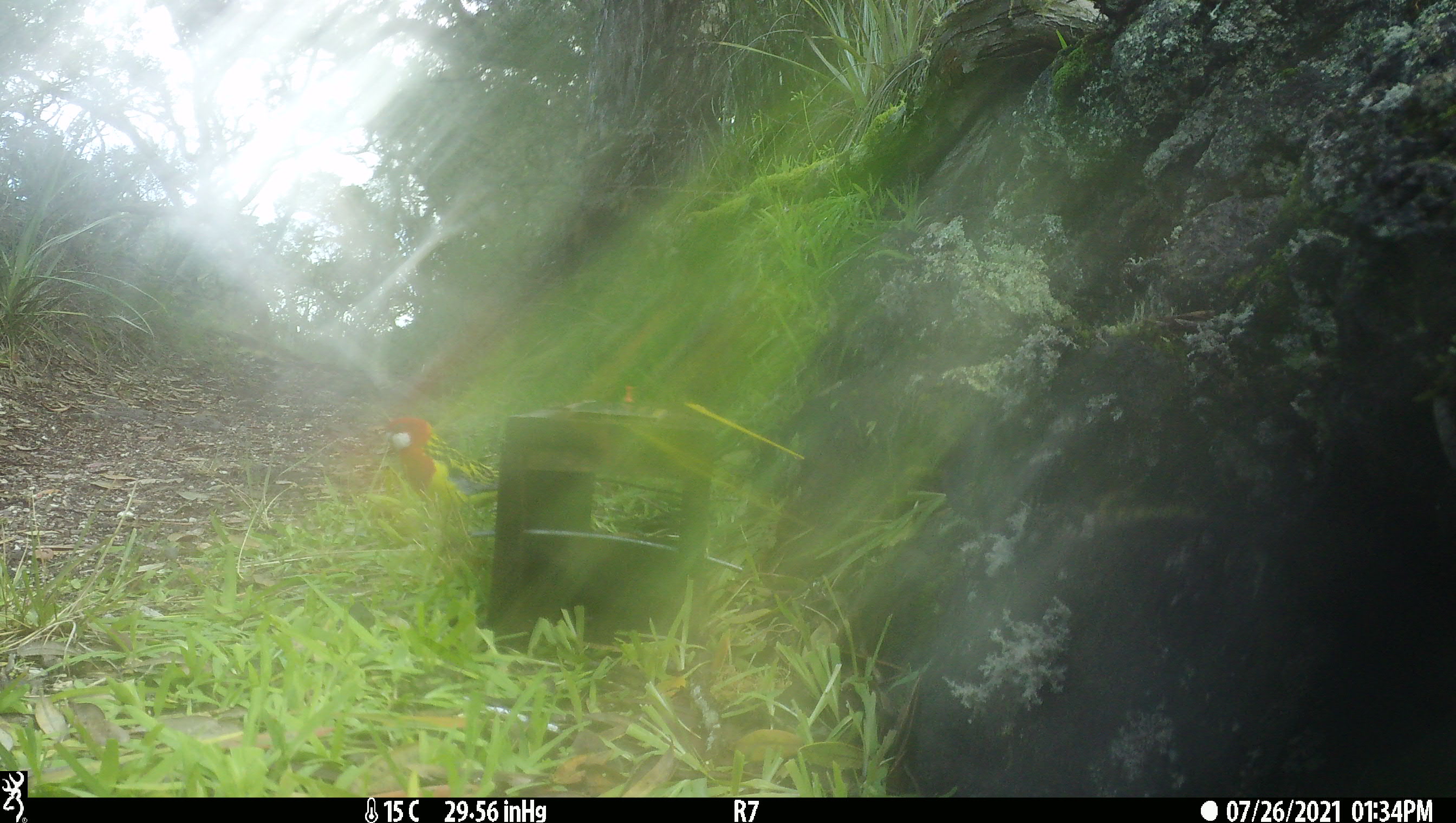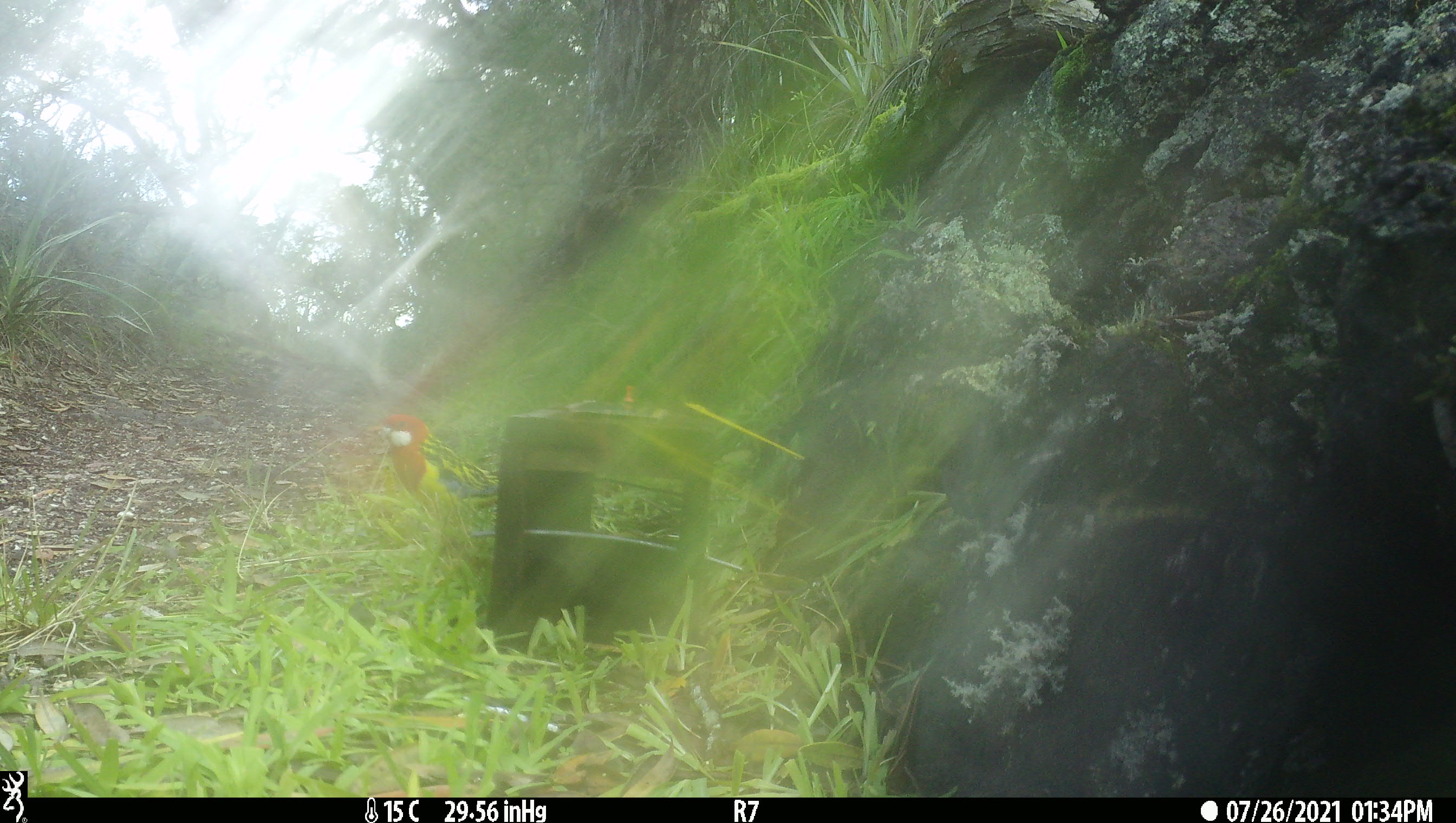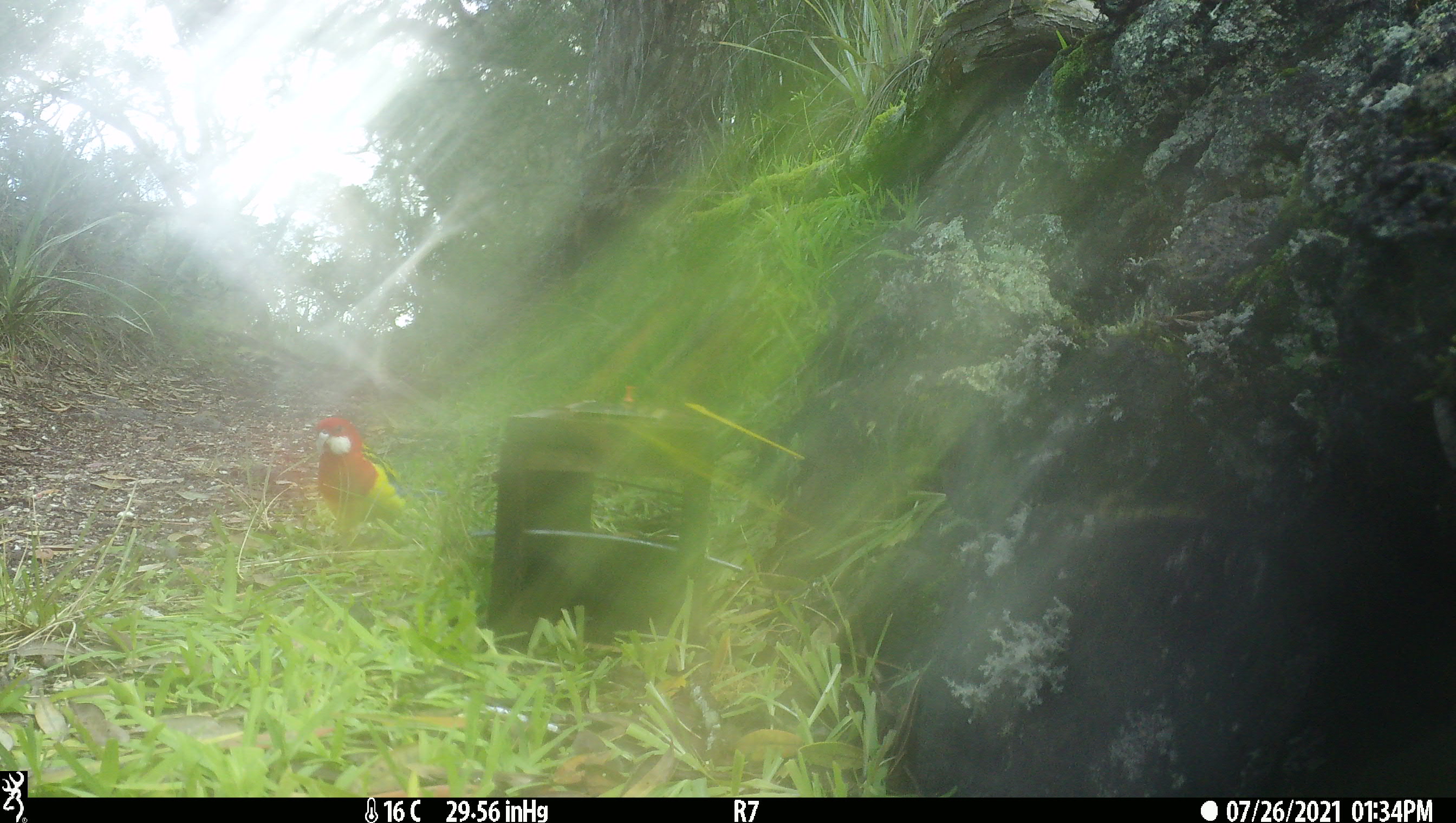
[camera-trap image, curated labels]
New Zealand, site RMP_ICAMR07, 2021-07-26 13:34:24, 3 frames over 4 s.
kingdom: Animalia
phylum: Chordata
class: Aves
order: Psittaciformes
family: Psittaculidae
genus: Platycercus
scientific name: Platycercus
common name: rosella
Rosella (Platycercus).